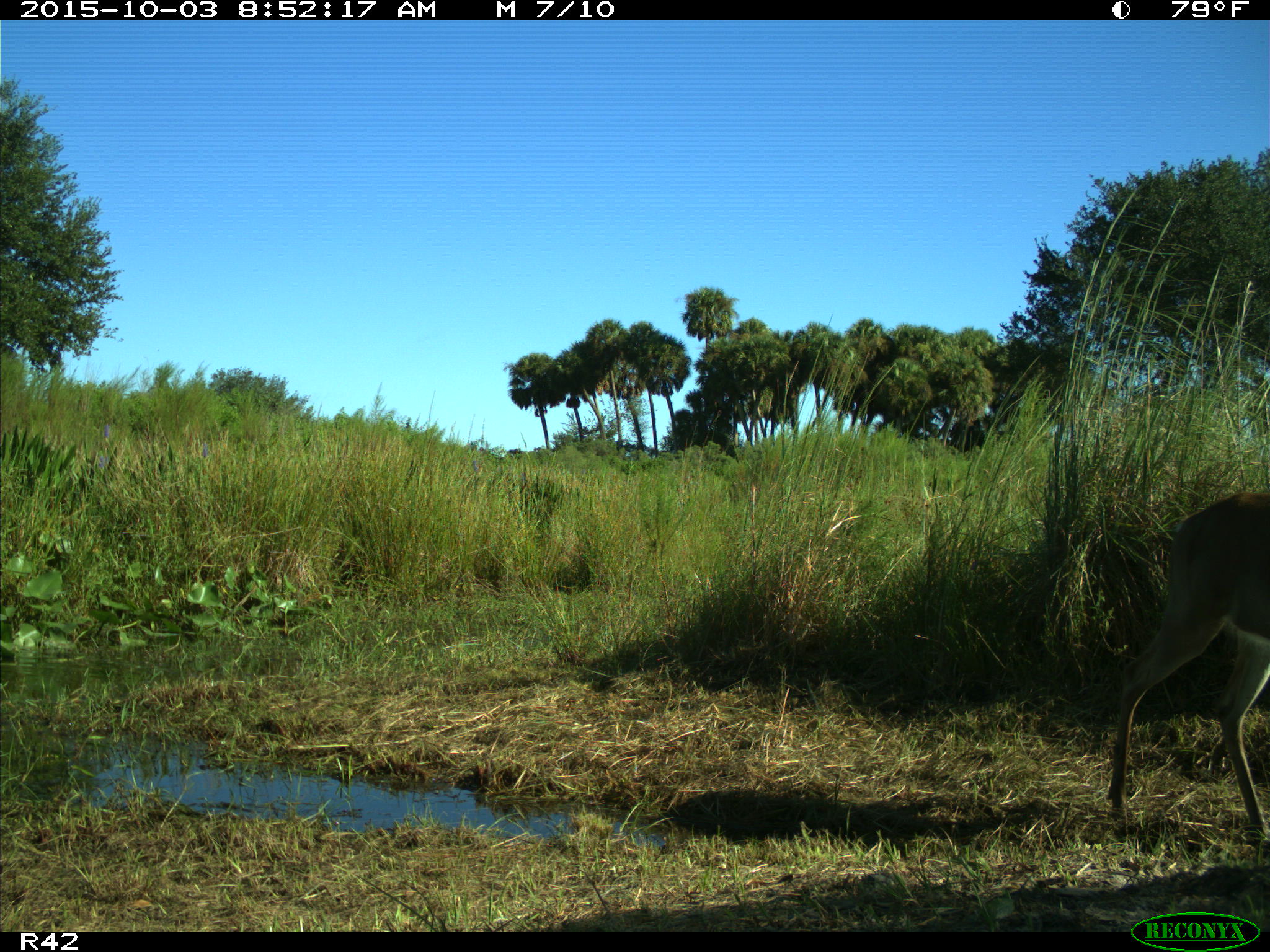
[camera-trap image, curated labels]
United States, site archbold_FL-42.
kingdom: Animalia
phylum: Chordata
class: Mammalia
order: Artiodactyla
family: Cervidae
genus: Odocoileus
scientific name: Odocoileus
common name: deer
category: unidentified deer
Unidentified deer (deer) (Odocoileus).